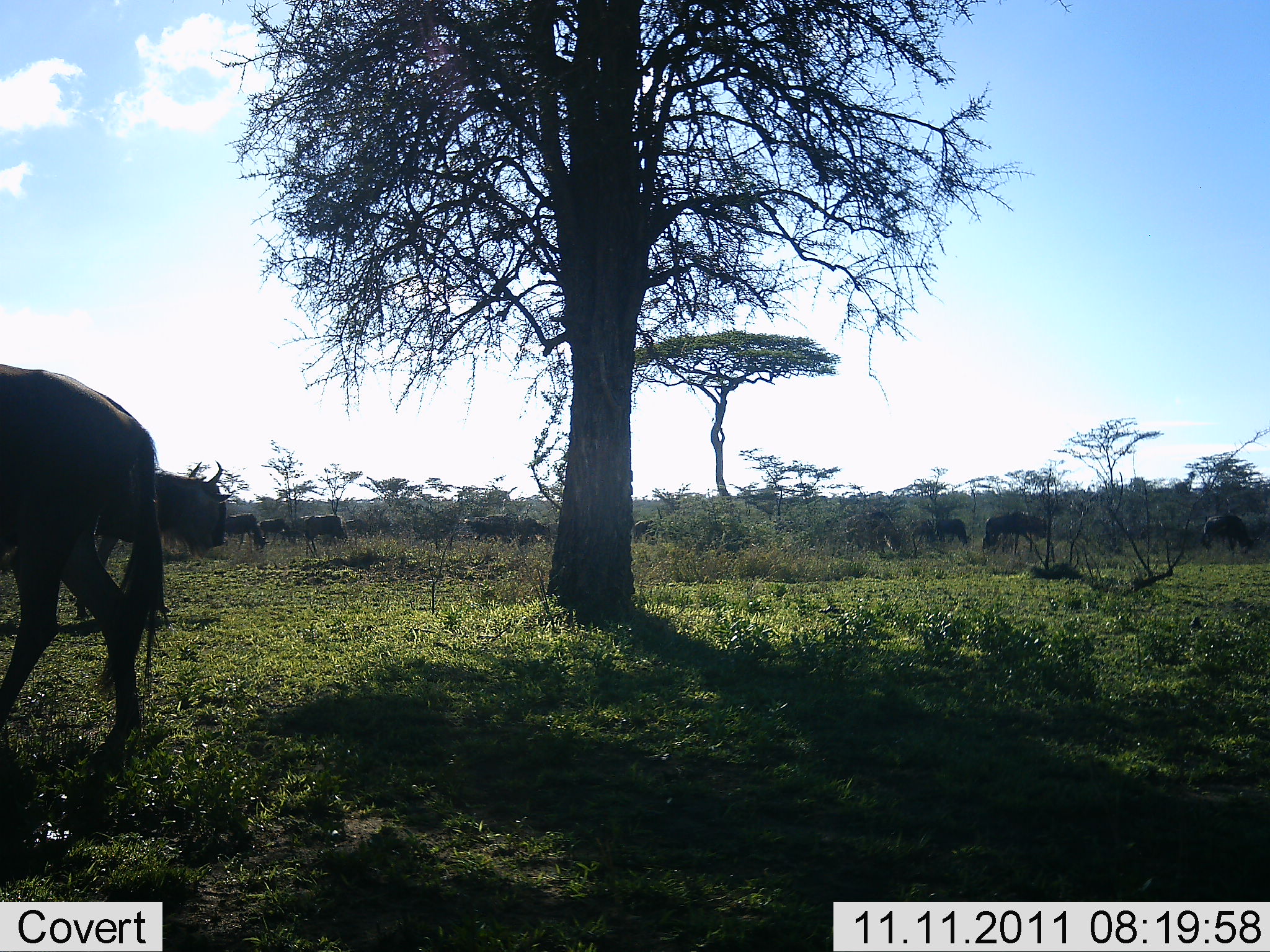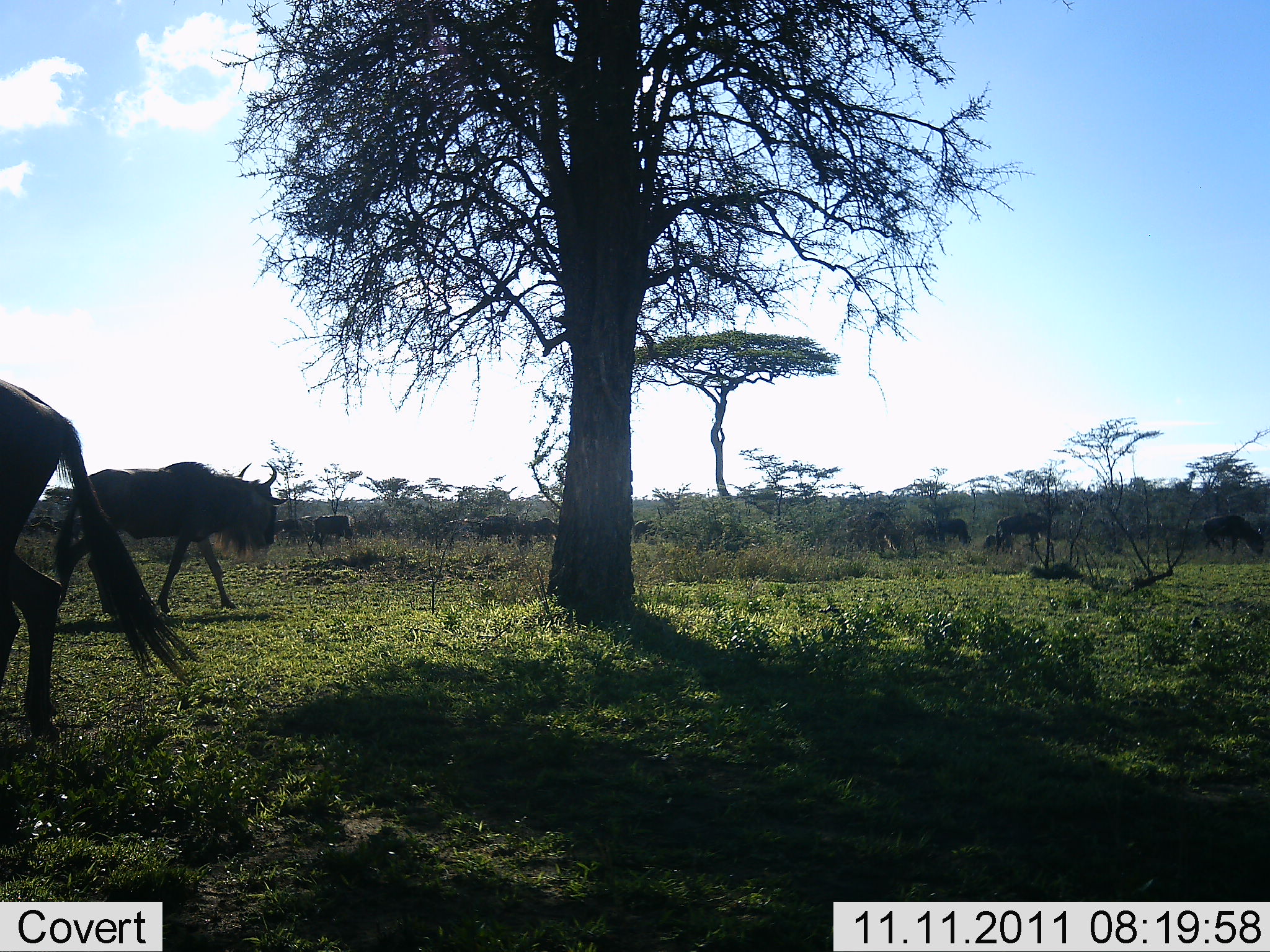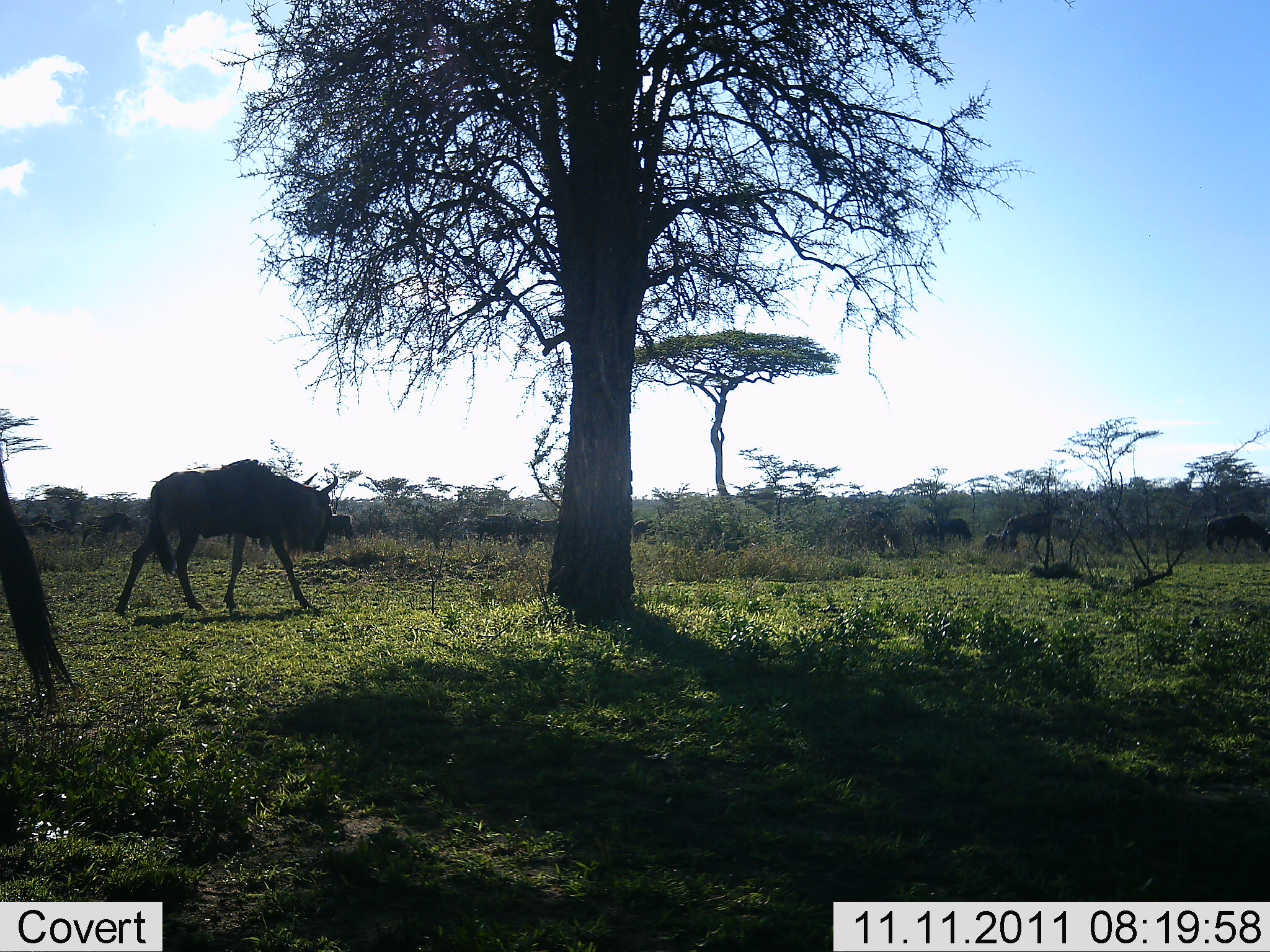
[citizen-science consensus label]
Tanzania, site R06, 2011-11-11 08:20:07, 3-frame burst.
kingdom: Animalia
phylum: Chordata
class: Mammalia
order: Artiodactyla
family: Bovidae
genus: Connochaetes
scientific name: Connochaetes taurinus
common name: blue wildebeest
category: wildebeest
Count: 11-50.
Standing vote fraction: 30%.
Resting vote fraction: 0%.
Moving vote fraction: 90%.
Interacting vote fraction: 0%.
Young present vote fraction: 0%.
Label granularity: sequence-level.